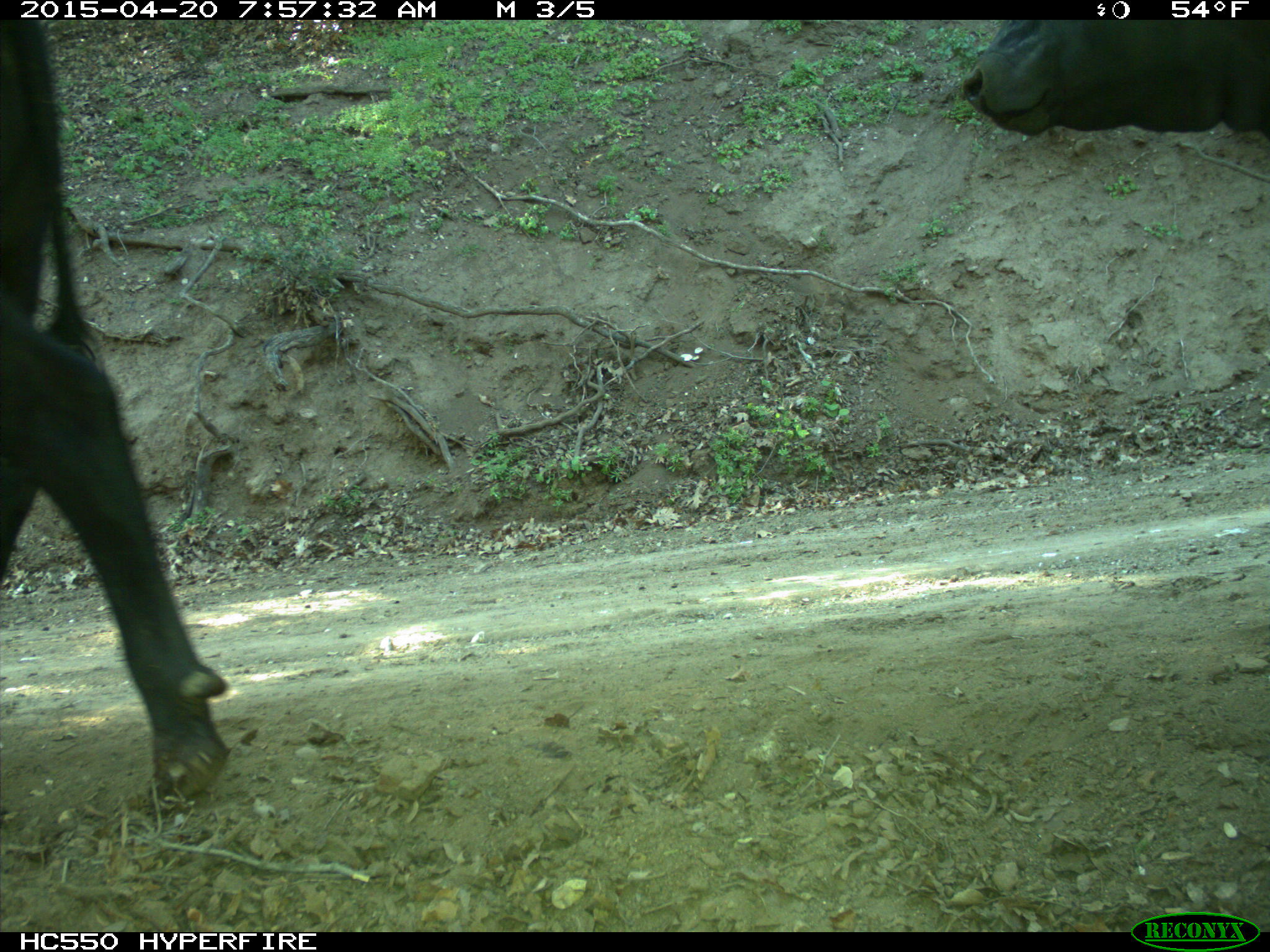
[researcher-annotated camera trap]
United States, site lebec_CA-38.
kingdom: Animalia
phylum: Chordata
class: Mammalia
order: Artiodactyla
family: Bovidae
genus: Bos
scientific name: Bos taurus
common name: domestic cow